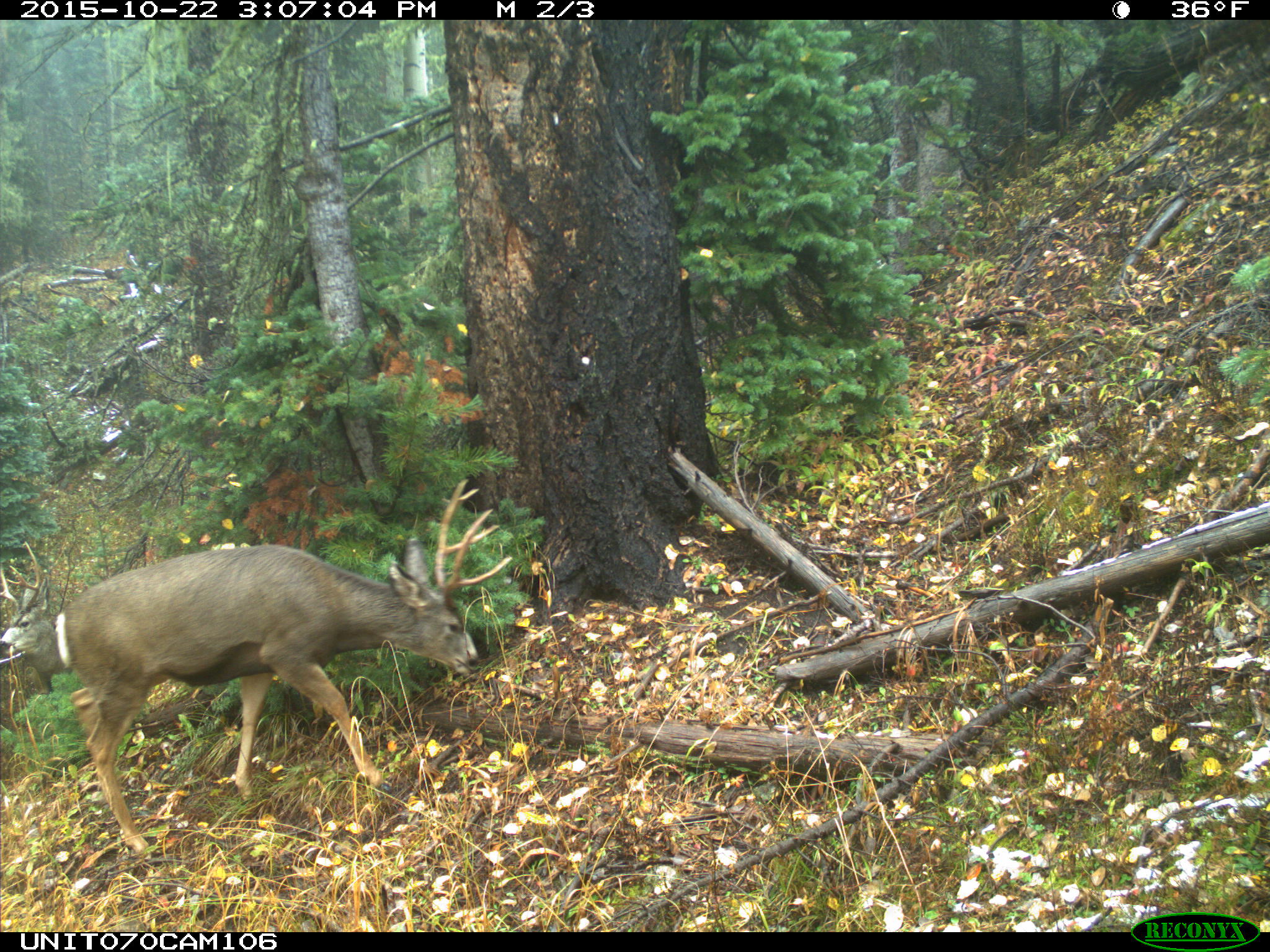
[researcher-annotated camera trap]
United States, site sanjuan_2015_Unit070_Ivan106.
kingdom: Animalia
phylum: Chordata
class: Mammalia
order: Artiodactyla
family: Cervidae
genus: Odocoileus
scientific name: Odocoileus hemionus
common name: mule deer